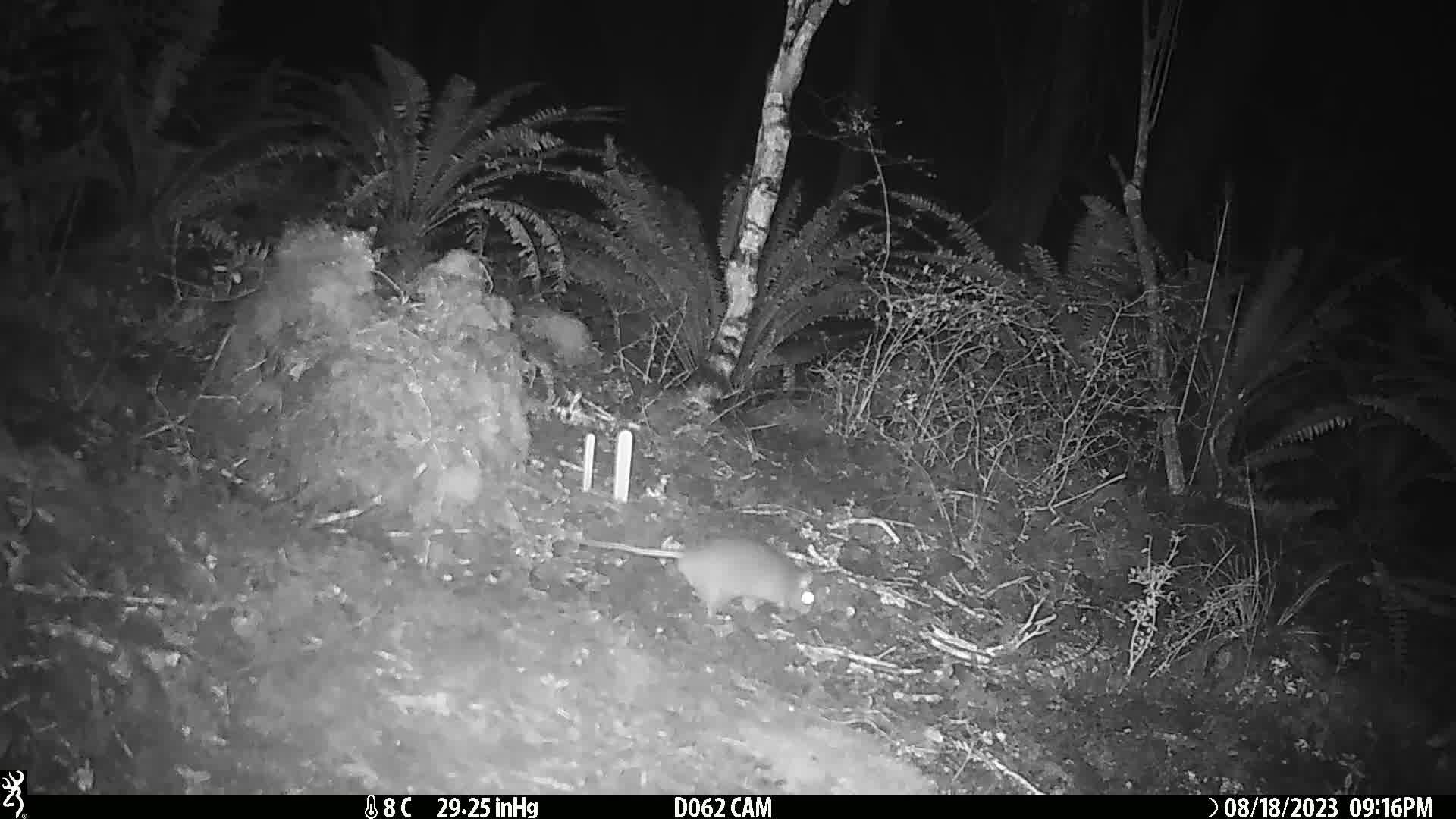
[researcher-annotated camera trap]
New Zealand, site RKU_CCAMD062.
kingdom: Animalia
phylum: Chordata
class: Mammalia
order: Rodentia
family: Muridae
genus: Rattus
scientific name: Rattus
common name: rat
Rat (Rattus).